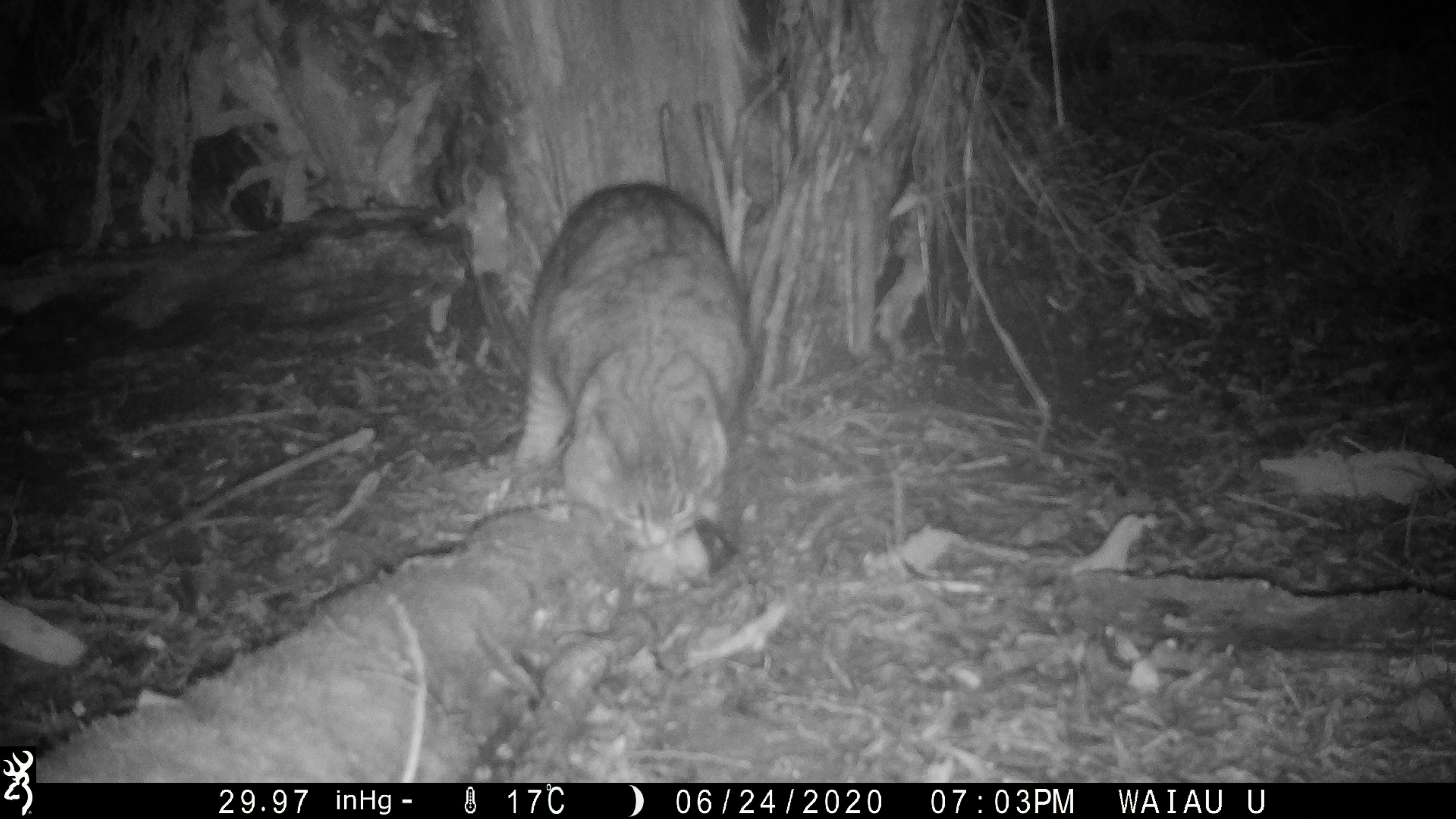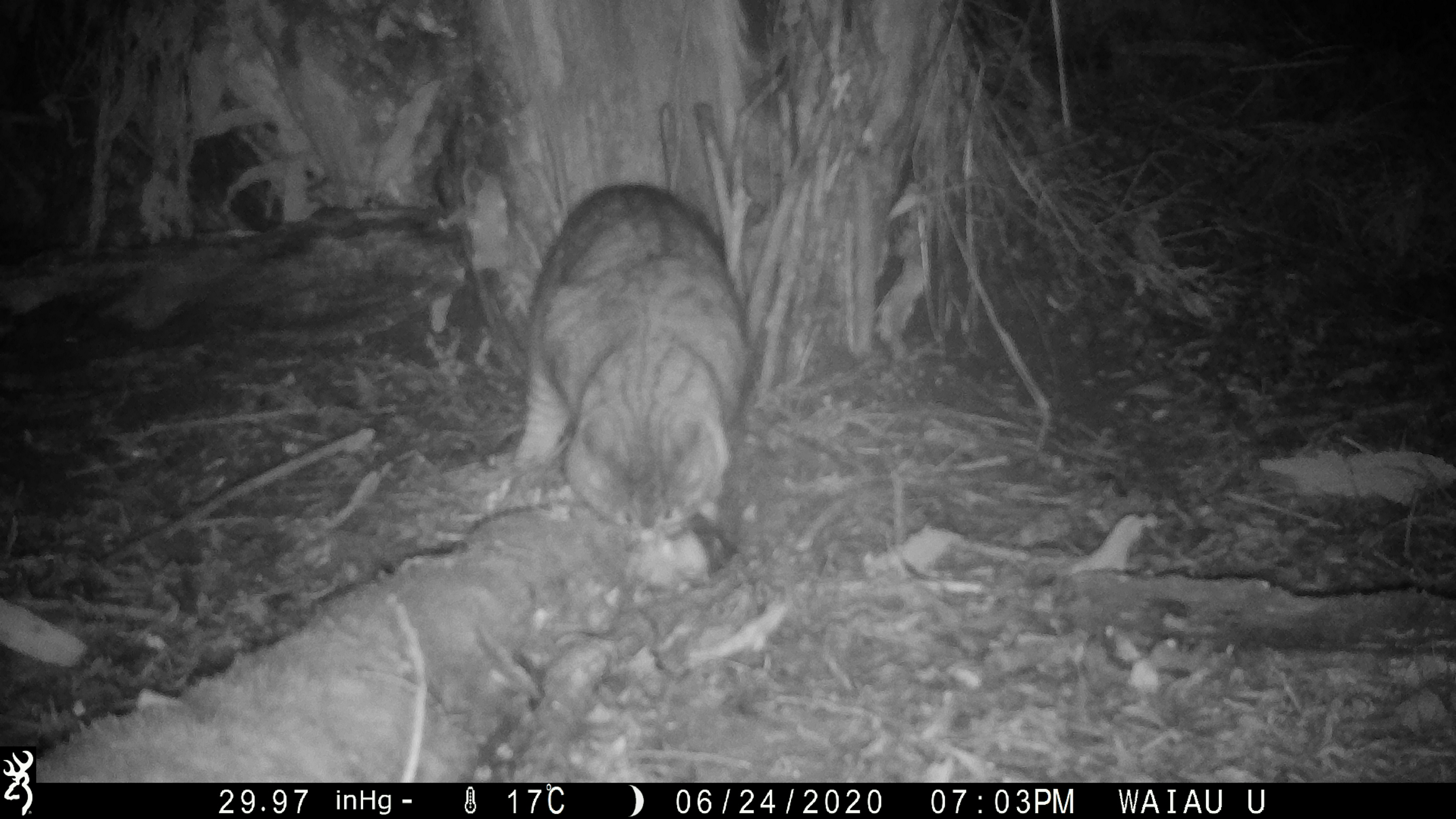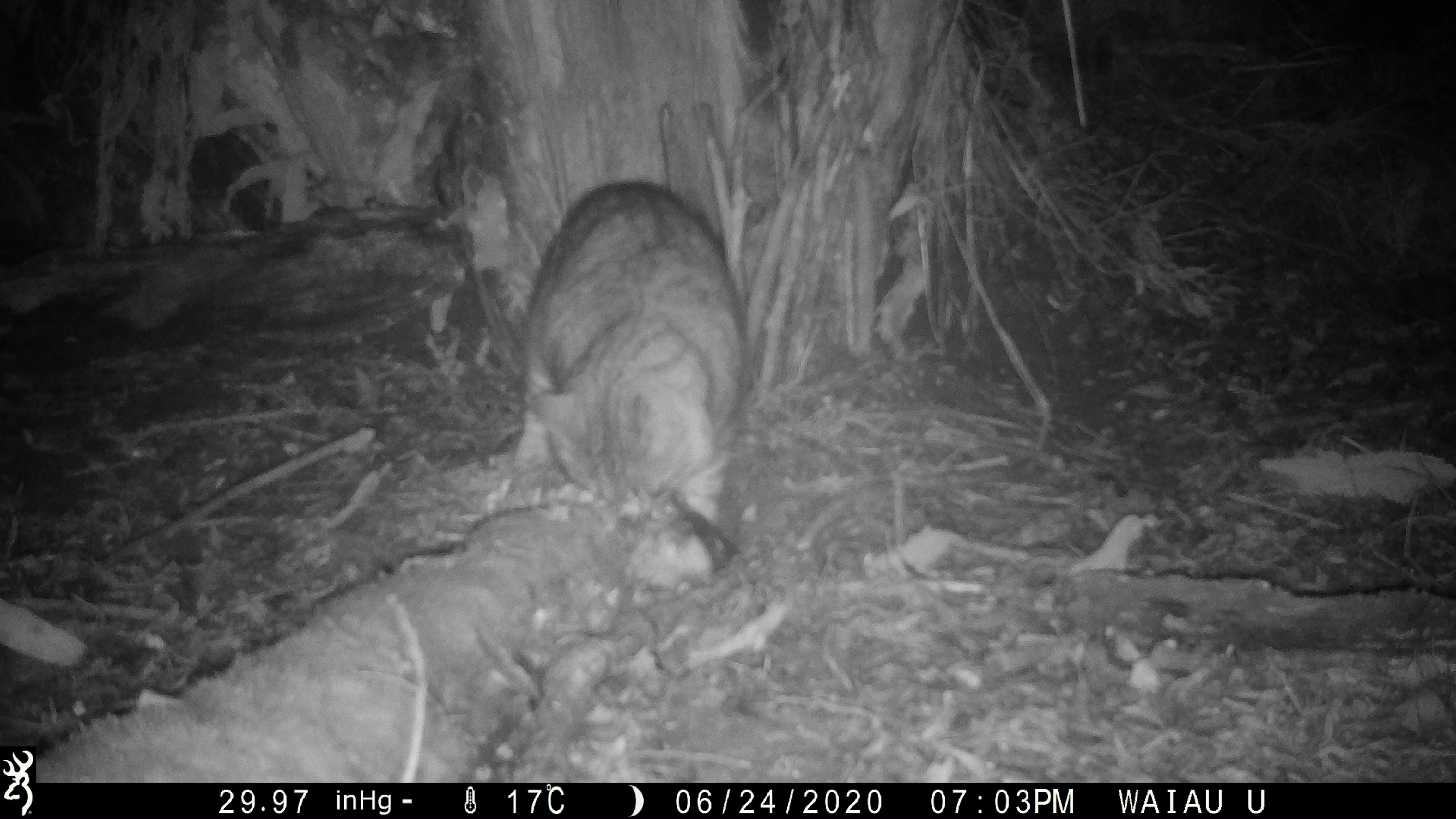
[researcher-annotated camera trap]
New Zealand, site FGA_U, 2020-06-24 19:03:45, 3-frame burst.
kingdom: Animalia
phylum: Chordata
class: Mammalia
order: Carnivora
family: Felidae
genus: Felis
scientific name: Felis catus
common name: domestic cat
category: cat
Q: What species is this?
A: Cat (domestic cat) (Felis catus).